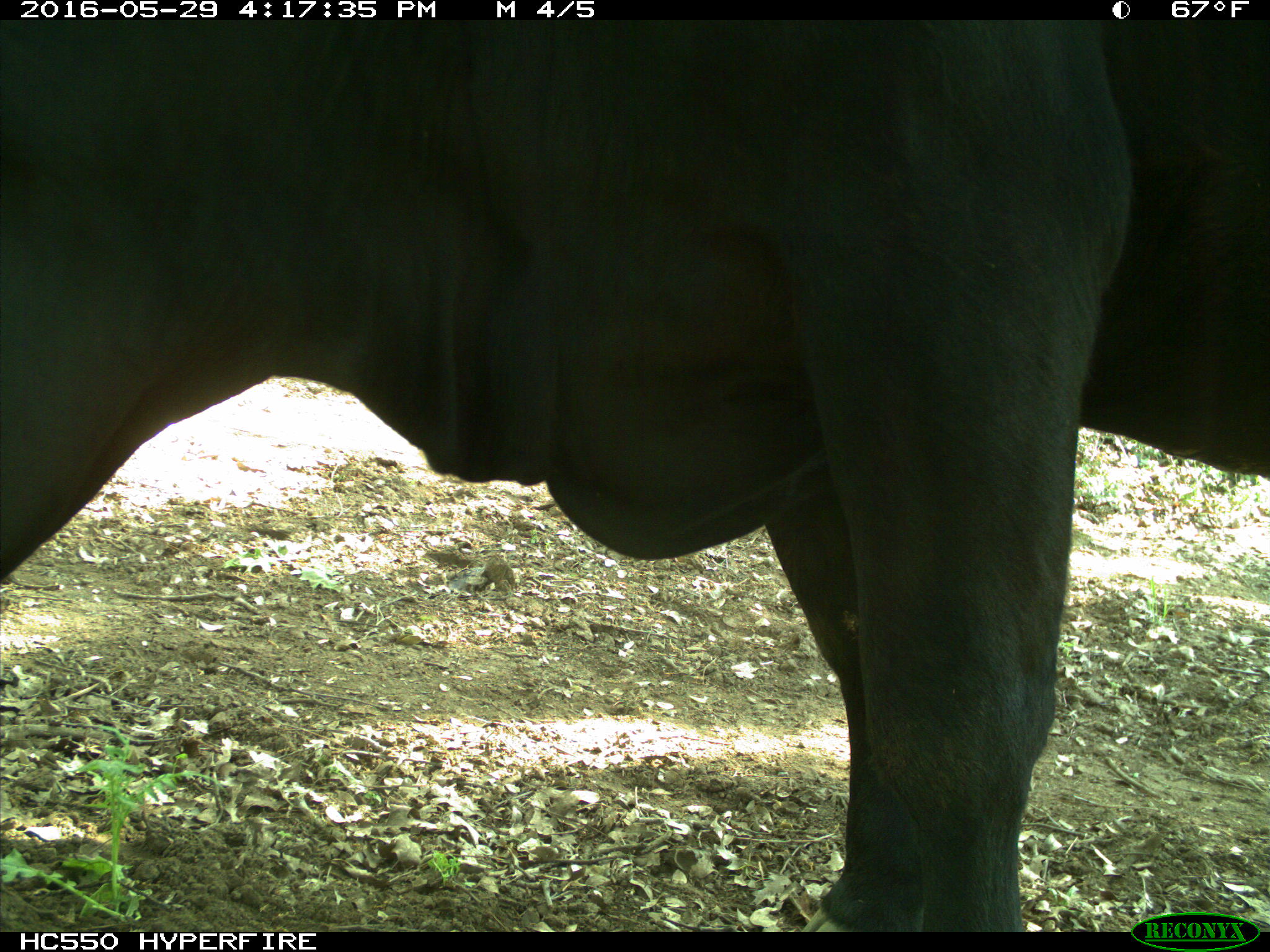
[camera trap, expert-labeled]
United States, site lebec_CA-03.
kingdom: Animalia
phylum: Chordata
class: Mammalia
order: Artiodactyla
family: Bovidae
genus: Bos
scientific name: Bos taurus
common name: domestic cow